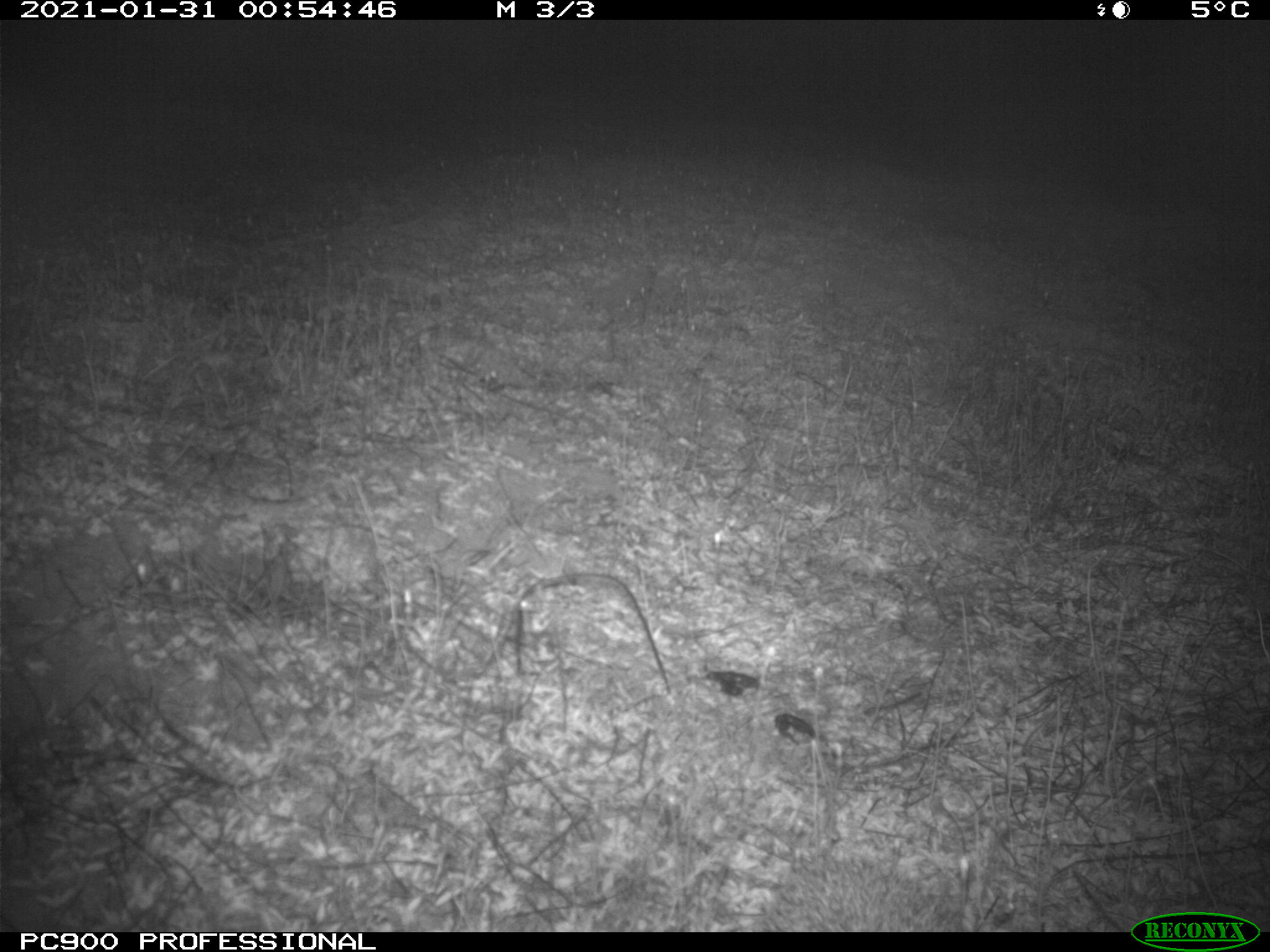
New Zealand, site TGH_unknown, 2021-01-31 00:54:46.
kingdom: Animalia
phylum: Chordata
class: Mammalia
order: Eulipotyphla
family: Erinaceidae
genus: Erinaceus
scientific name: Erinaceus europaeus europaeus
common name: european hedgehog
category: hedgehog